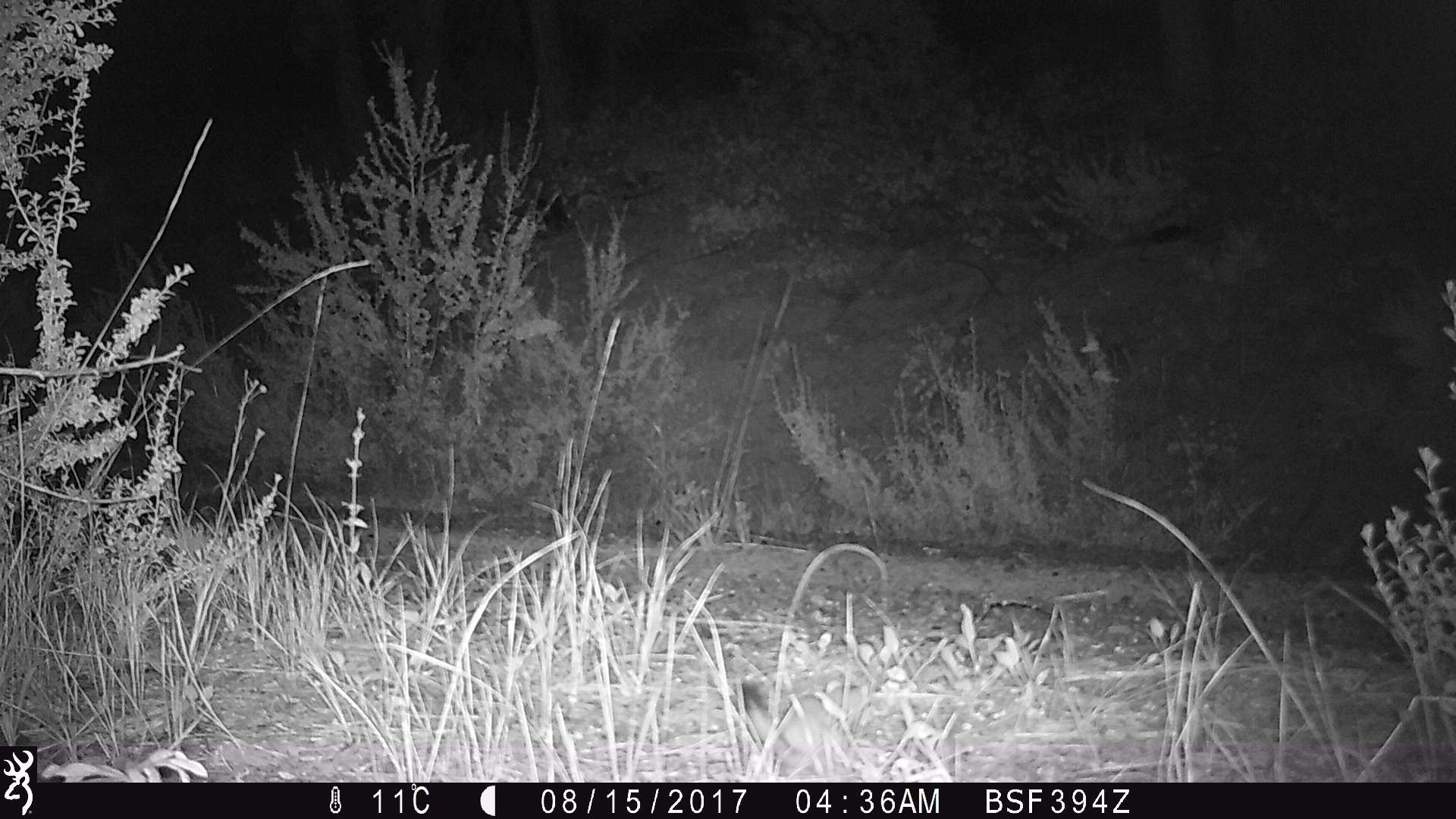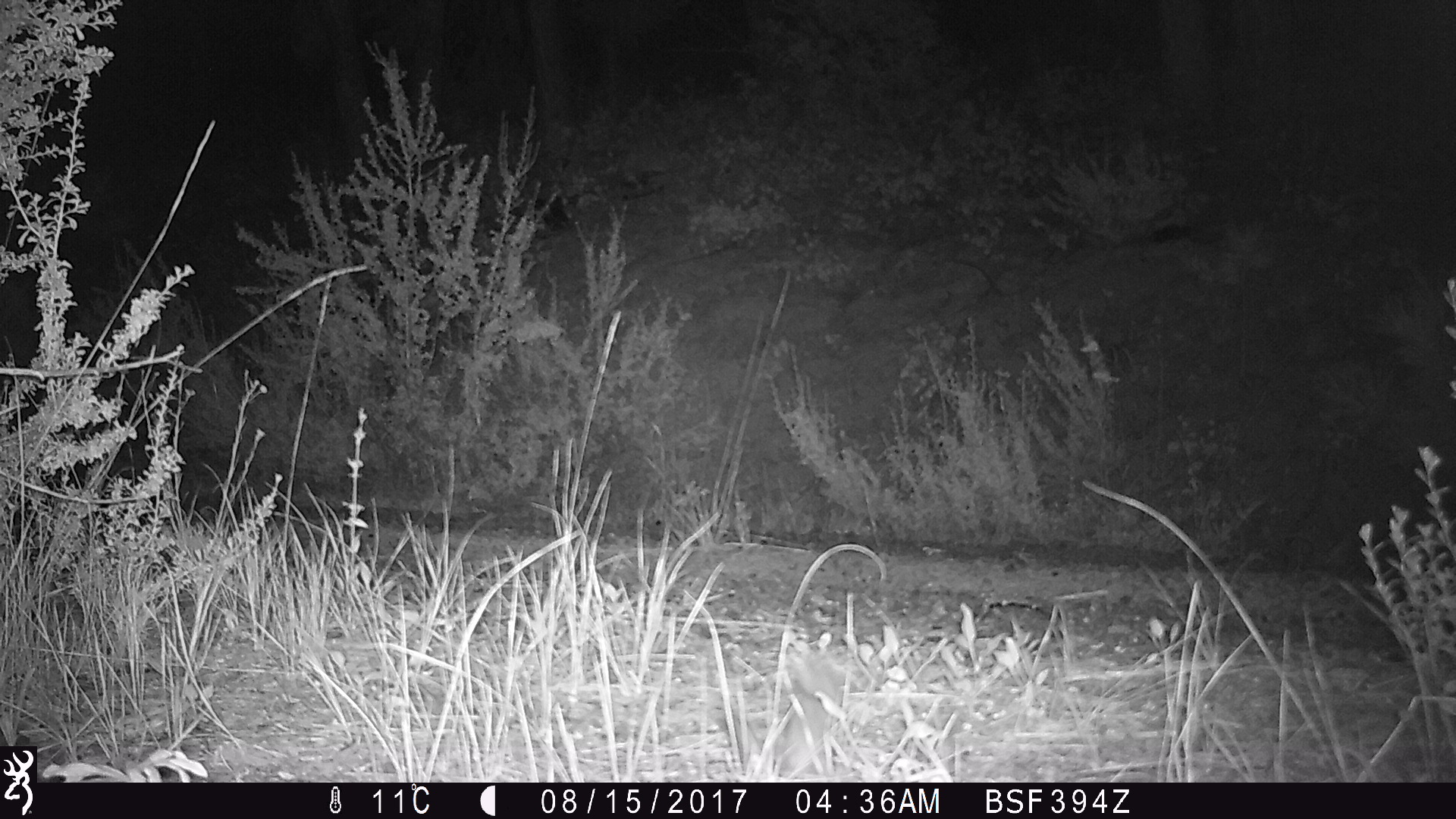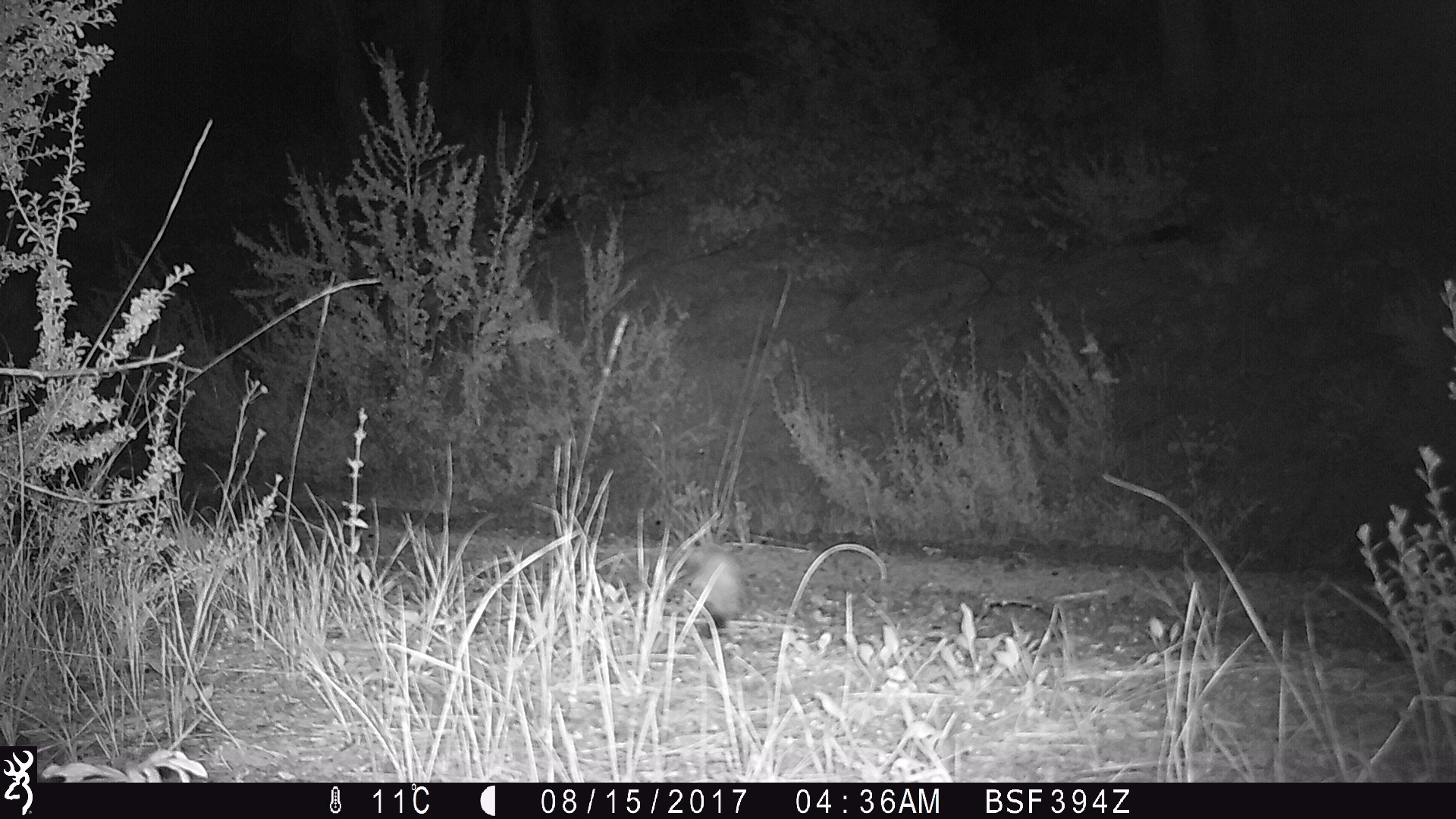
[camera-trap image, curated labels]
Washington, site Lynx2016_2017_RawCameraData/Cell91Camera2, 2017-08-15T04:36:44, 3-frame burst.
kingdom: Animalia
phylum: Chordata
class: Mammalia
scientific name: Mammalia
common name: small mammal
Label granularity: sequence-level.